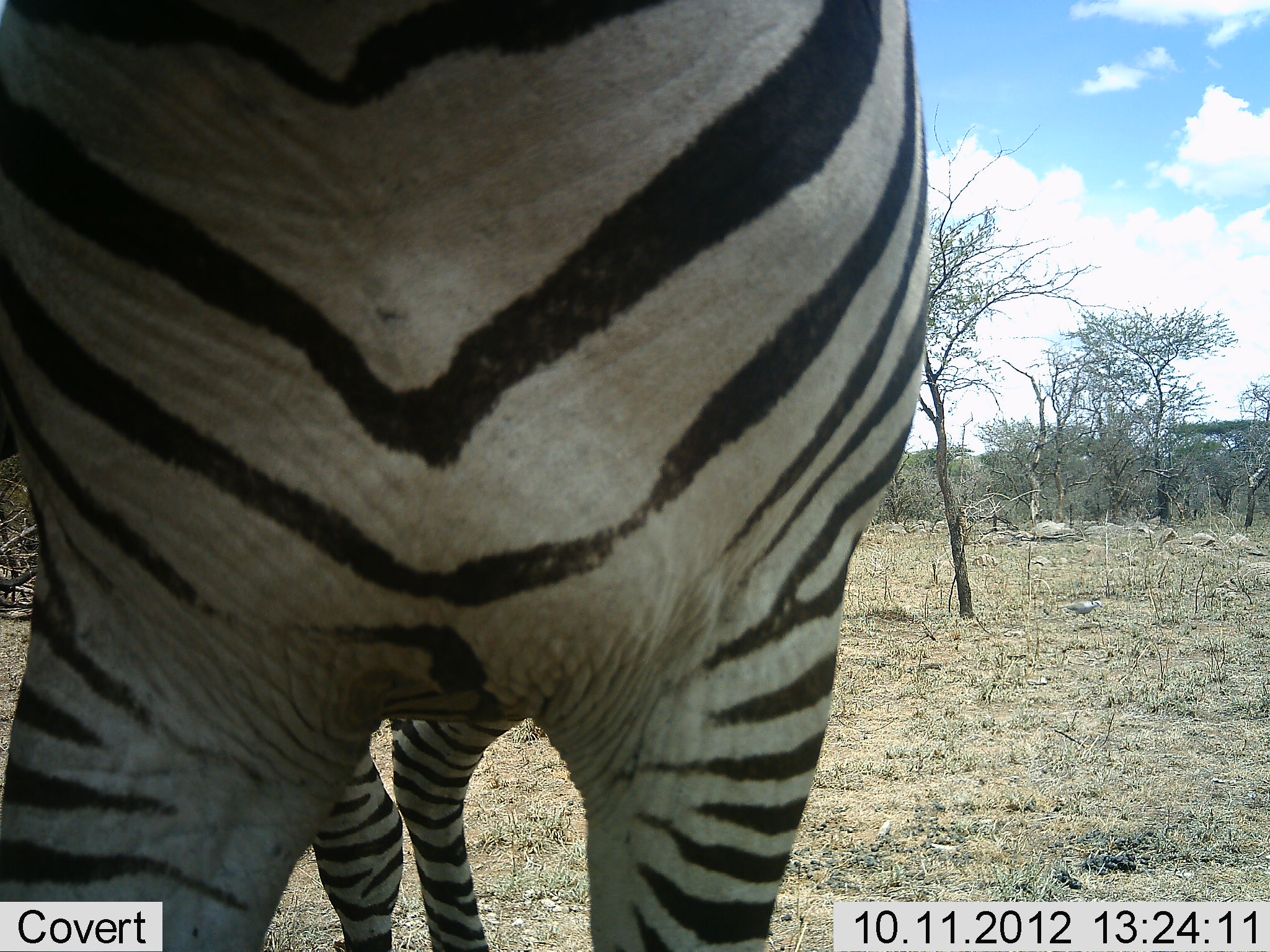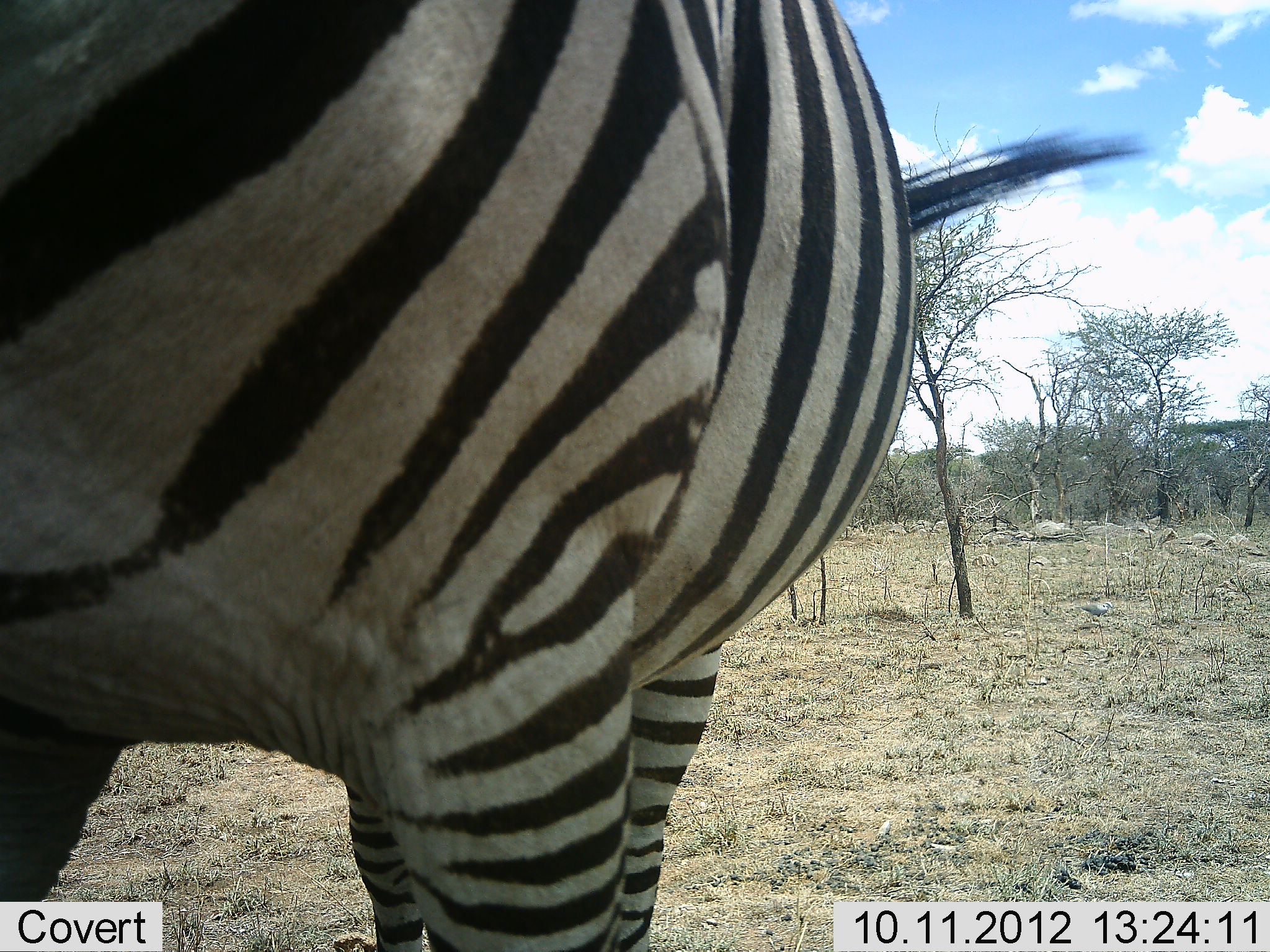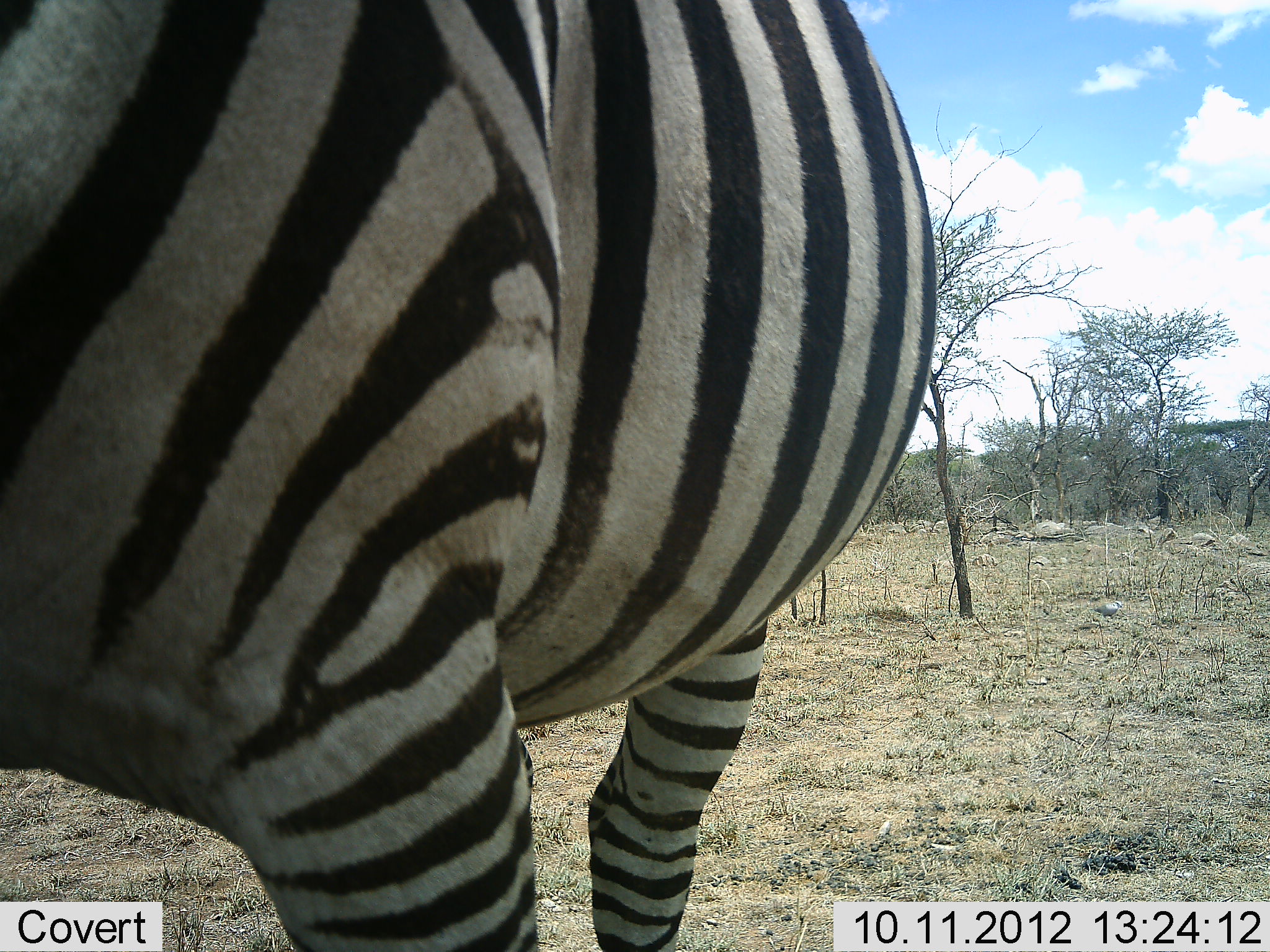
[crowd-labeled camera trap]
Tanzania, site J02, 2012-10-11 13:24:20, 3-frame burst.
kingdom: Animalia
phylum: Chordata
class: Aves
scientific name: Aves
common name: bird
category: otherbird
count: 1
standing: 17%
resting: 0%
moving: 83%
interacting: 0%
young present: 0%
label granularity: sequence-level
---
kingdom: Animalia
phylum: Chordata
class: Mammalia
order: Perissodactyla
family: Equidae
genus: Equus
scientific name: Equus quagga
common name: plains zebra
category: zebra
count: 1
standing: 60%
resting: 0%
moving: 40%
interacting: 5%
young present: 0%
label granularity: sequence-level